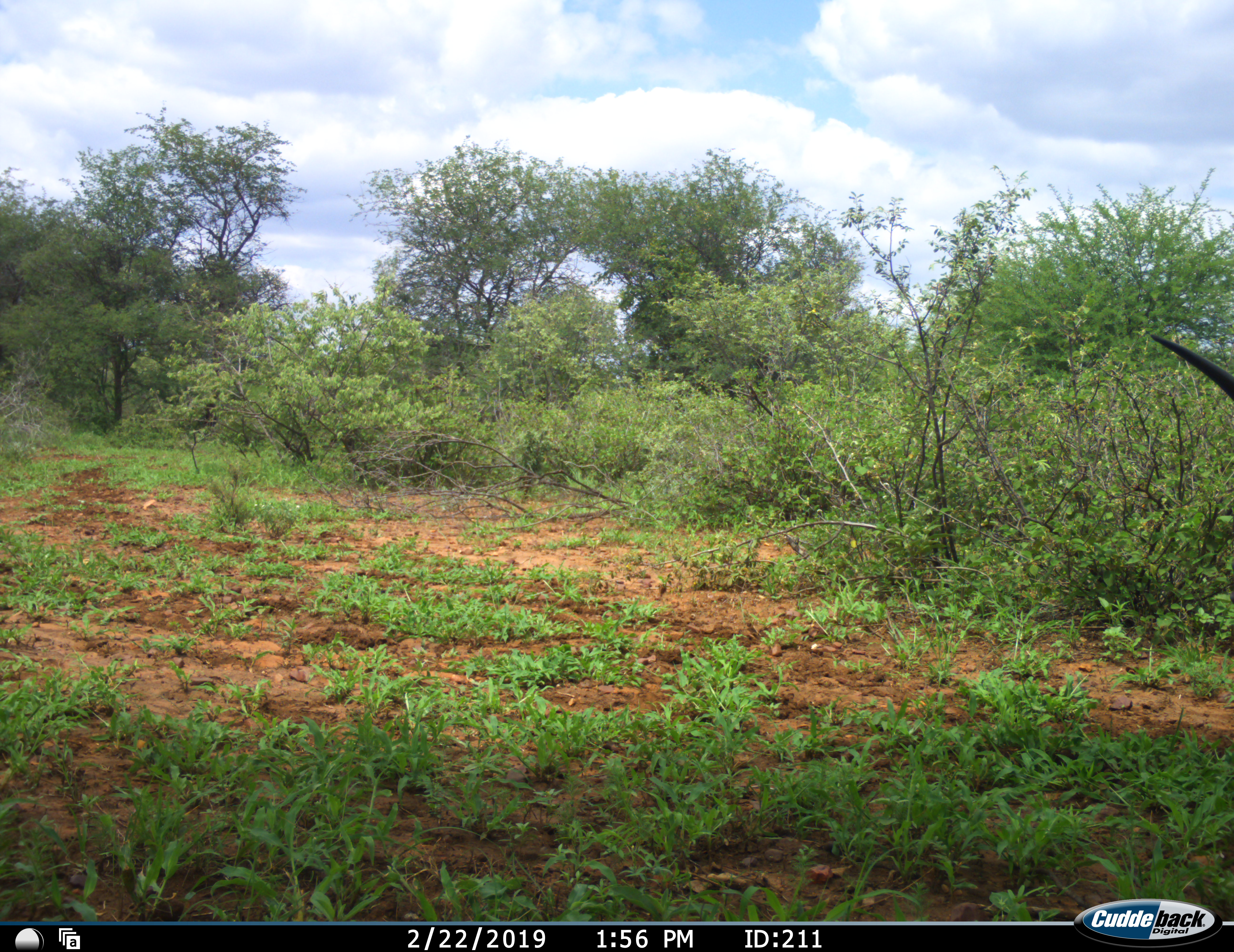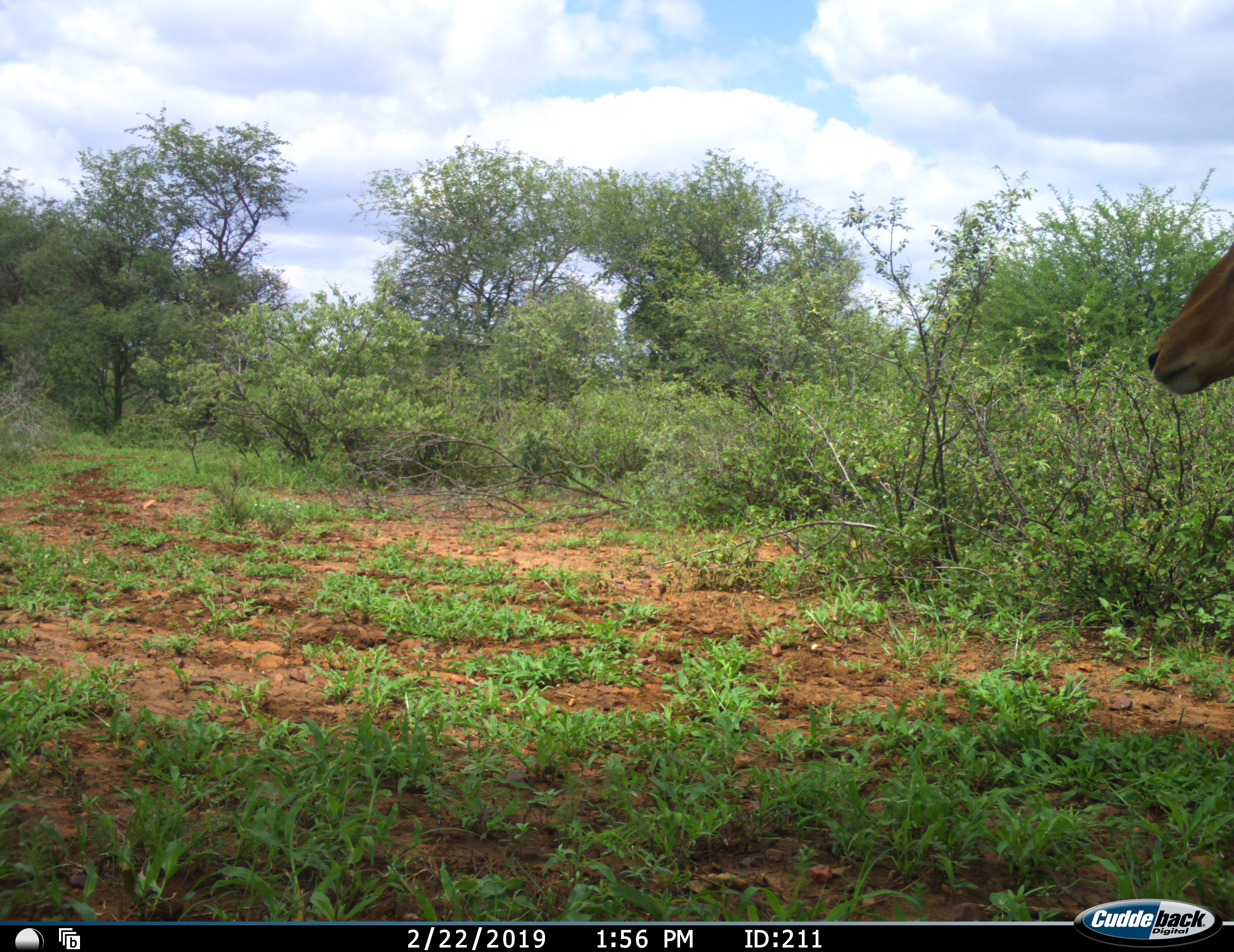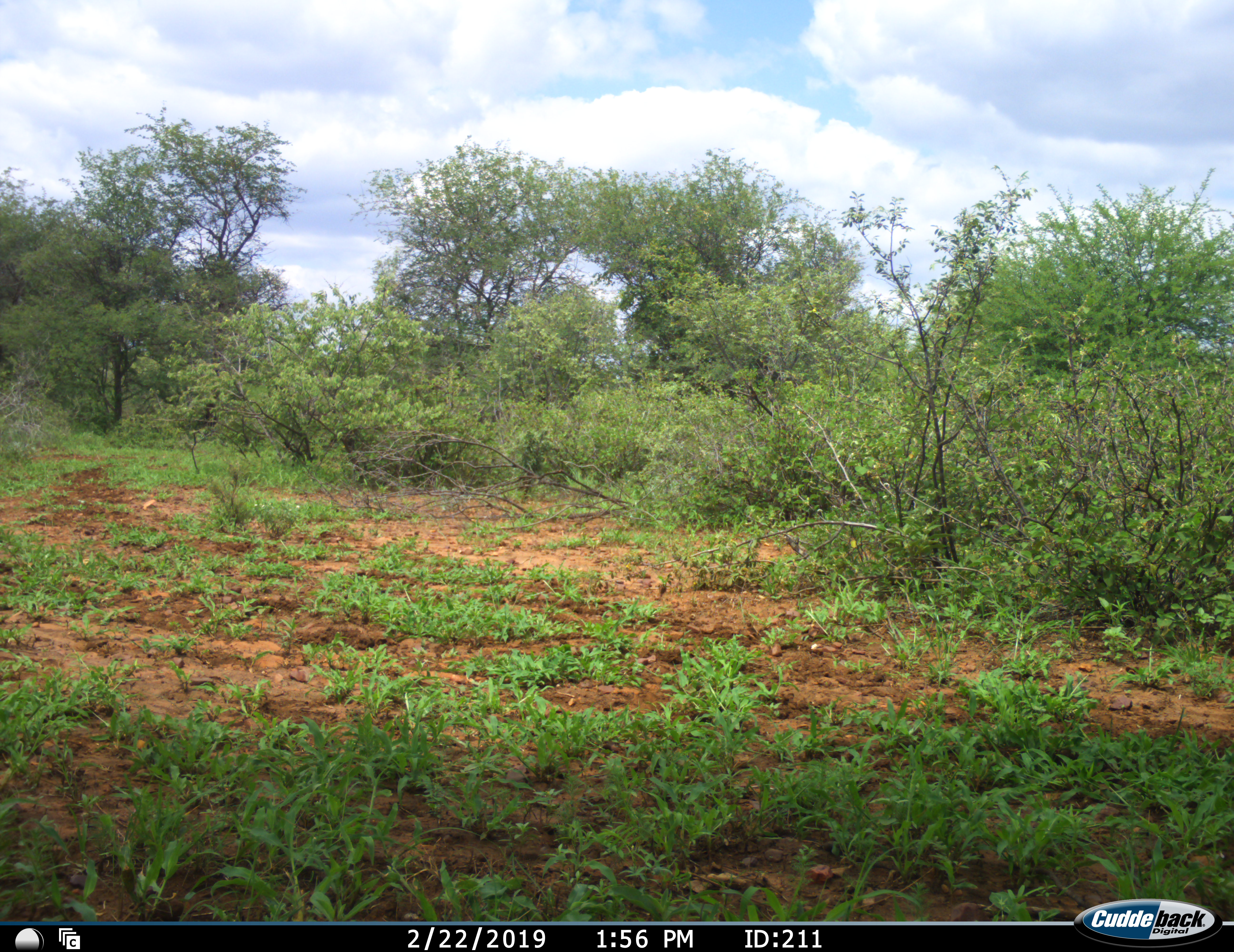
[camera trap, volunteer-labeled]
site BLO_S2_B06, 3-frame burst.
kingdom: Animalia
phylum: Chordata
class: Mammalia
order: Artiodactyla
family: Bovidae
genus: Aepyceros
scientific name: Aepyceros melampus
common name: impala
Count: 1.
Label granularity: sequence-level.